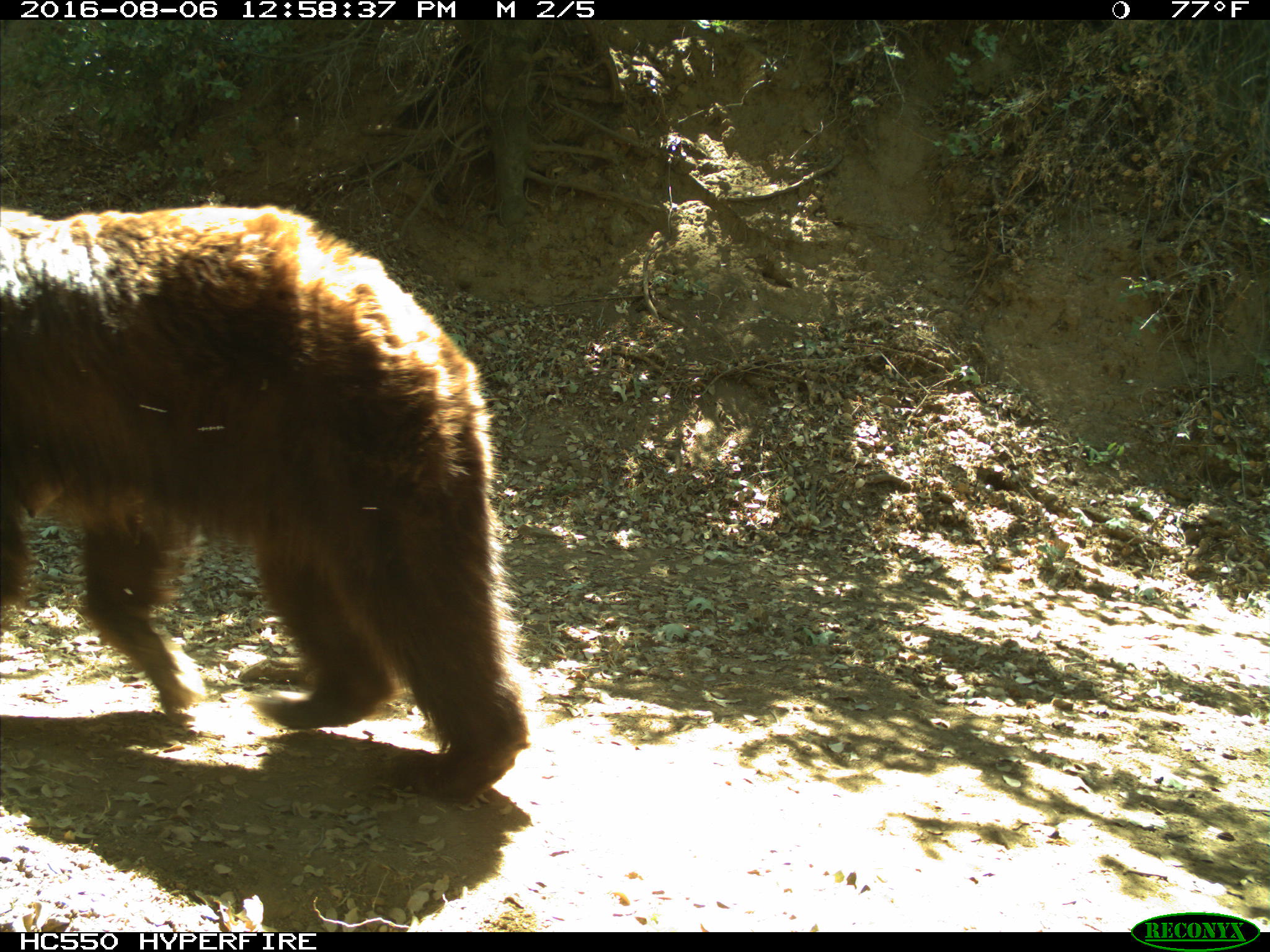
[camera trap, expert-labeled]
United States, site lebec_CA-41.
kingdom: Animalia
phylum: Chordata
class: Mammalia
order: Carnivora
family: Ursidae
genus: Ursus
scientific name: Ursus americanus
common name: american black bear